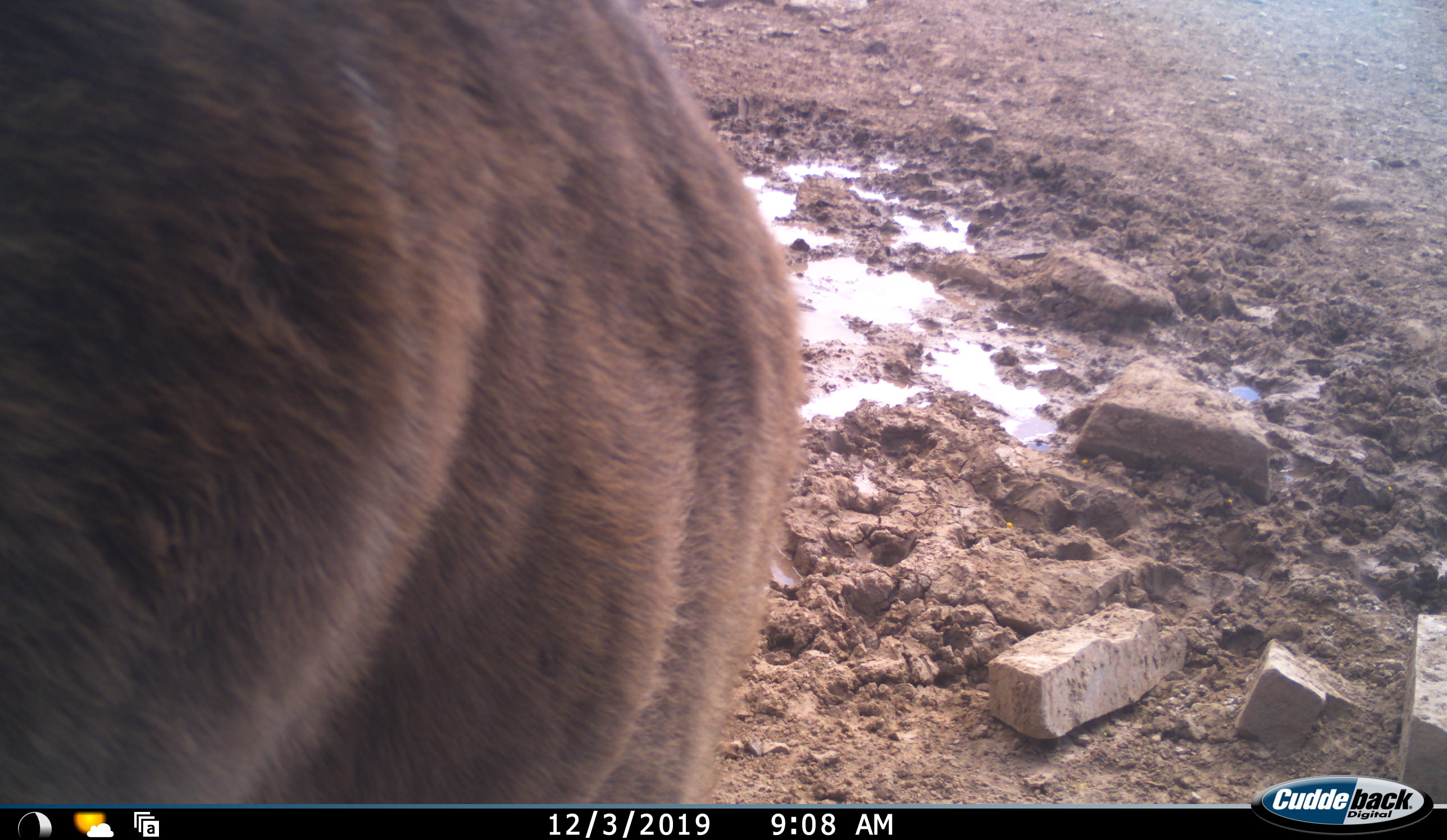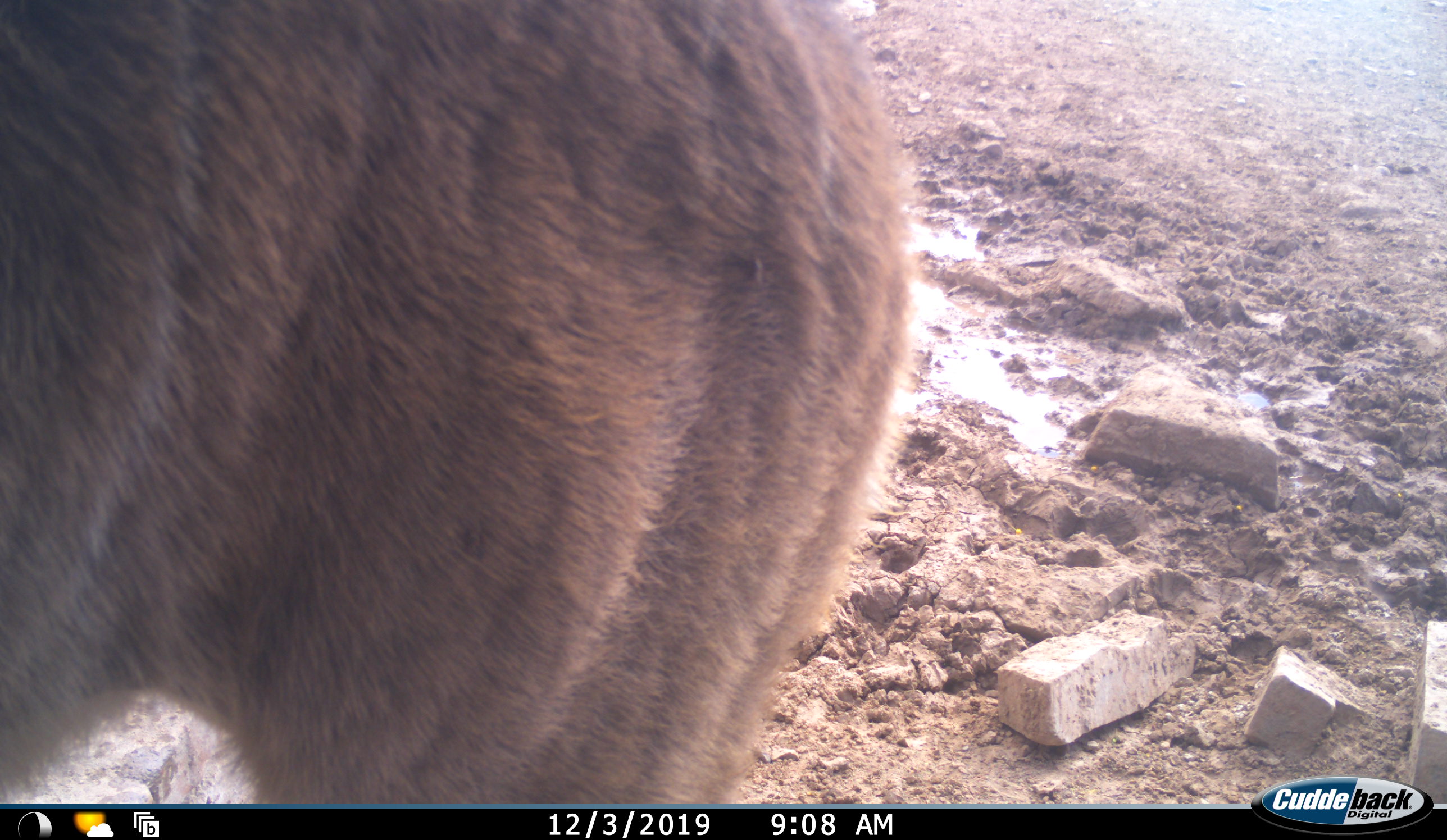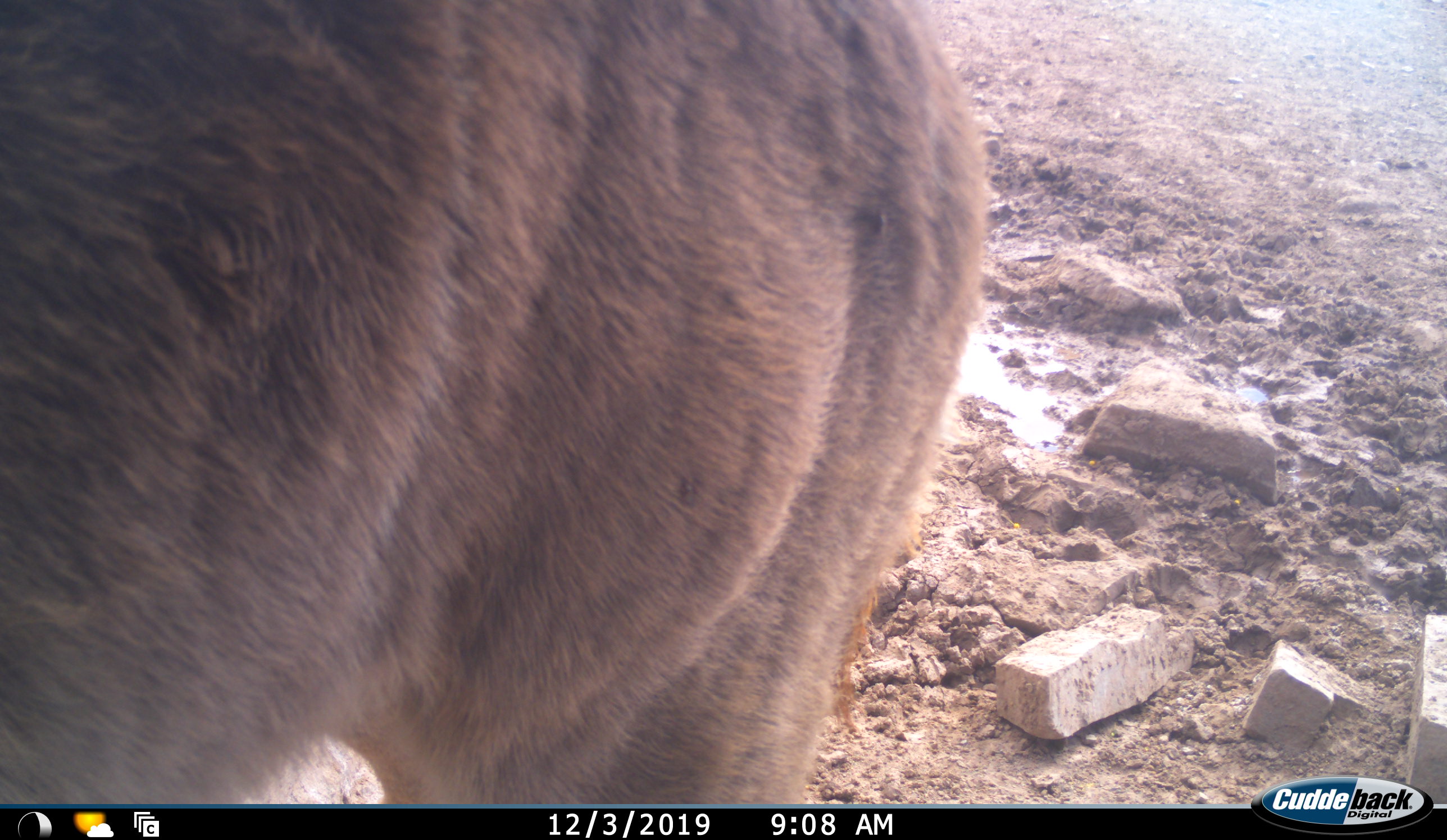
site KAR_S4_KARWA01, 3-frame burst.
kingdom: Animalia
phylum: Chordata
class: Mammalia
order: Artiodactyla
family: Bovidae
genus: Tragelaphus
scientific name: Tragelaphus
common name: kudu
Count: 1.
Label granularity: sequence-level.